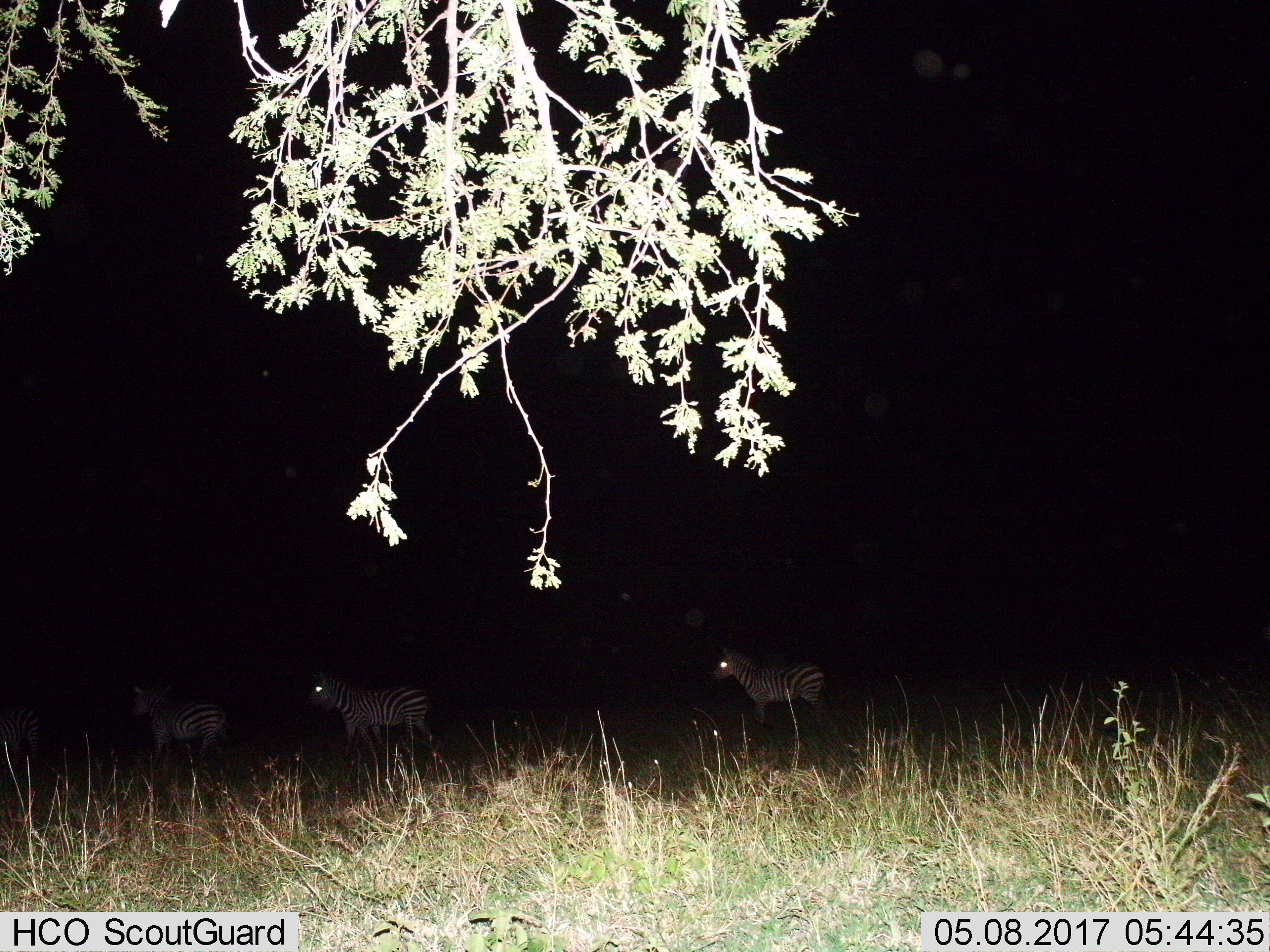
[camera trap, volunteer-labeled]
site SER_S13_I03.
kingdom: Animalia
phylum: Chordata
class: Mammalia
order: Perissodactyla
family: Equidae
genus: Equus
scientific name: Equus quagga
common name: plains zebra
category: zebraplains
Zebraplains (plains zebra) (Equus quagga), count 4. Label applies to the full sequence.